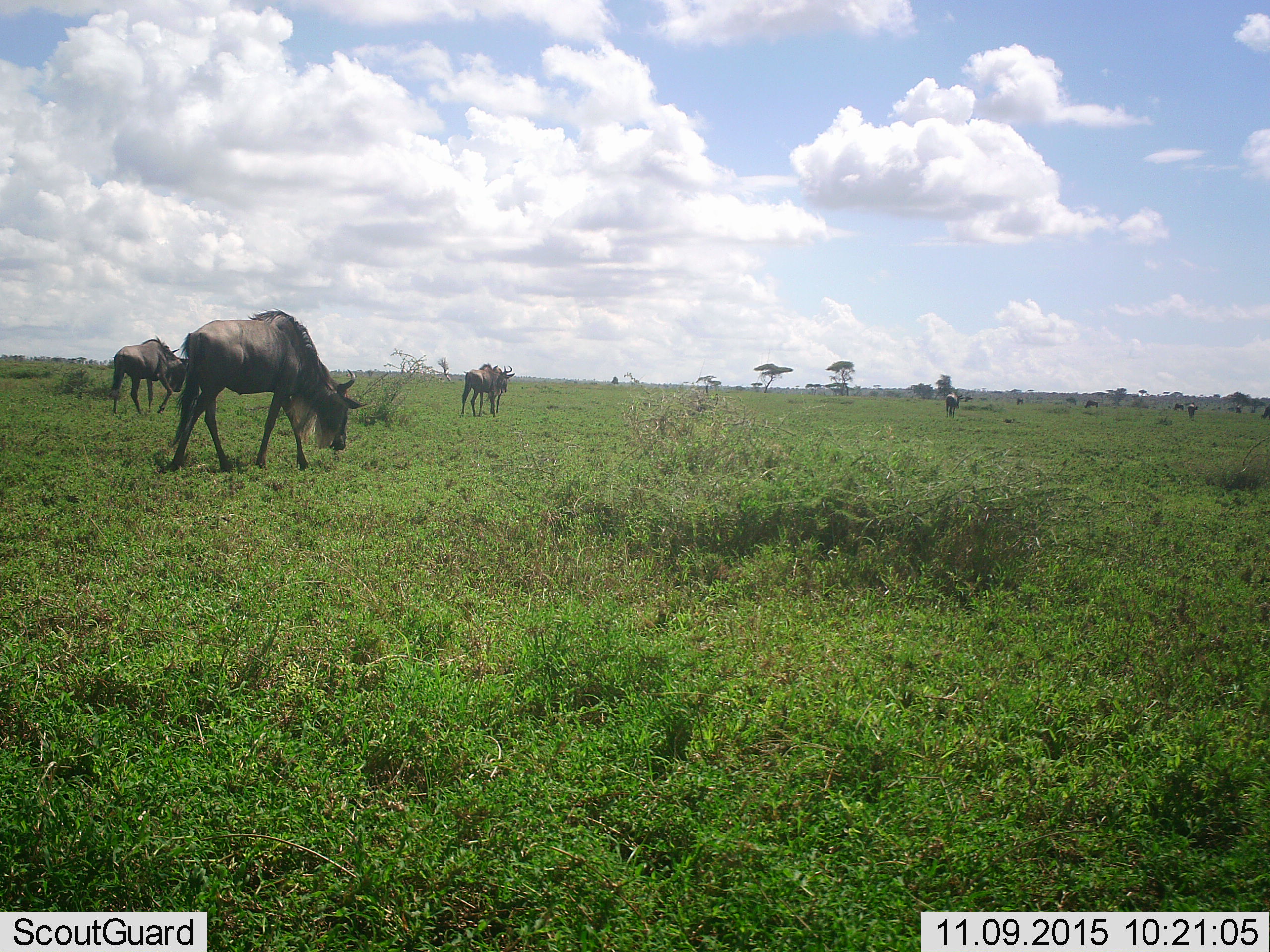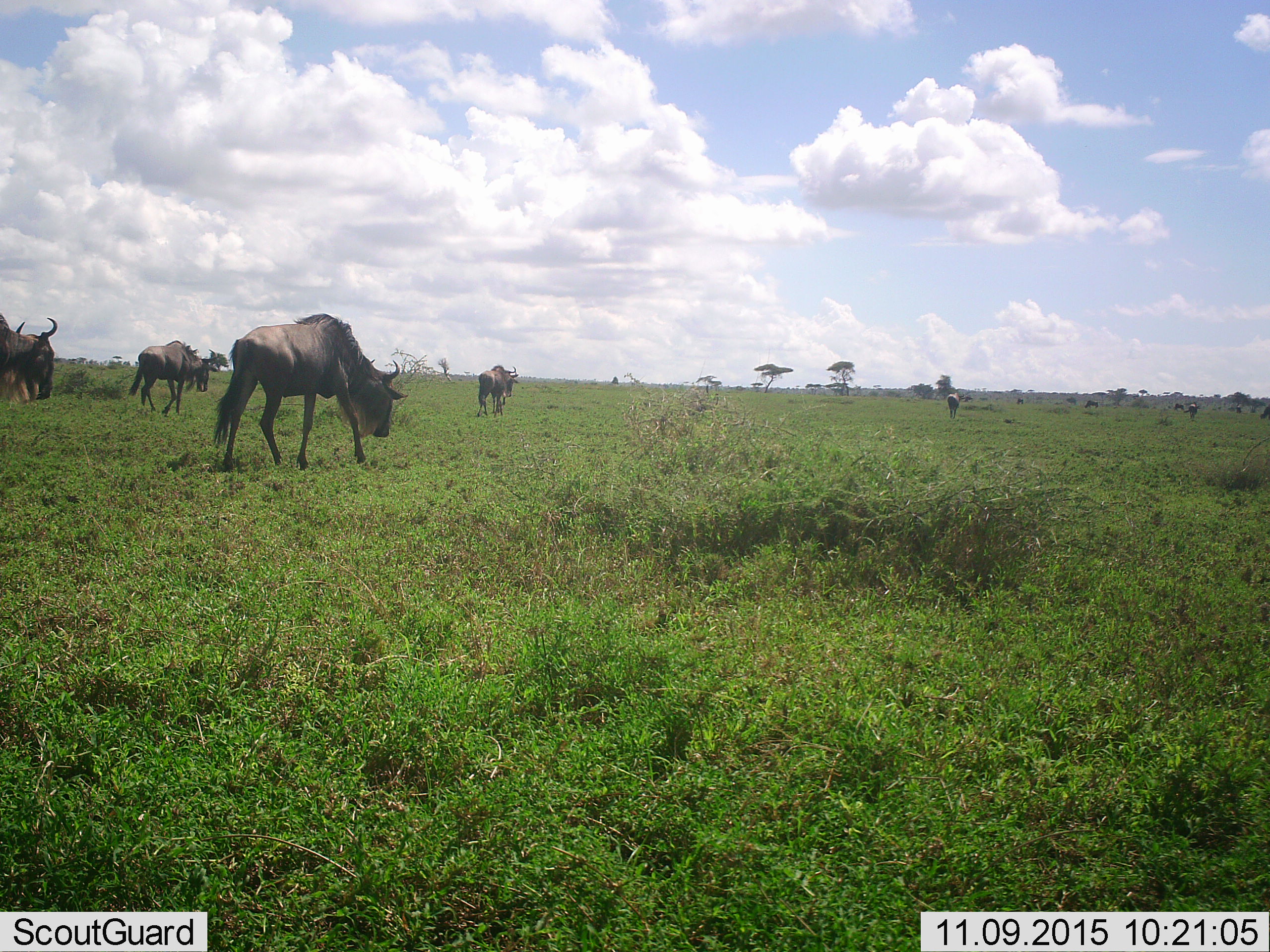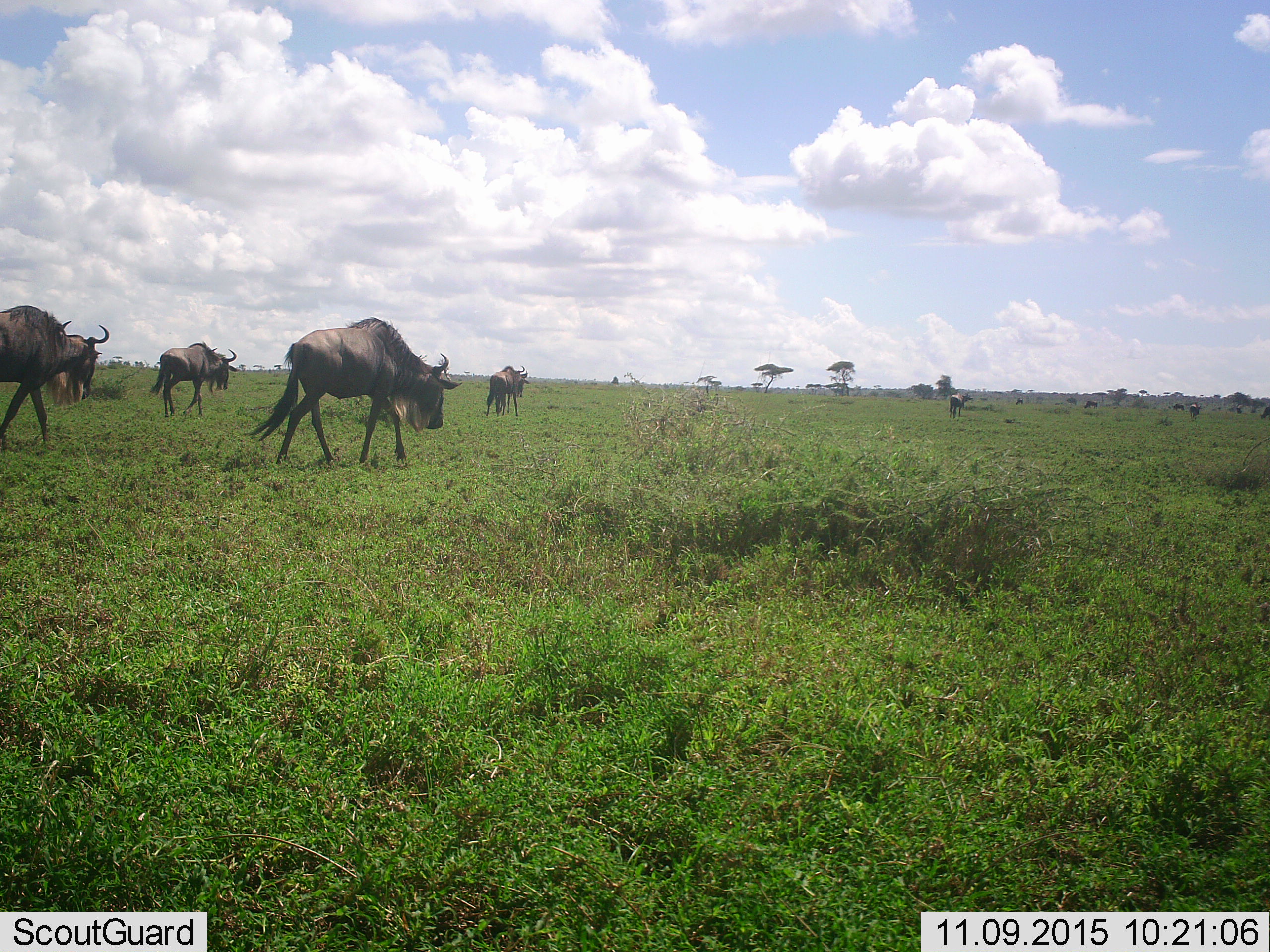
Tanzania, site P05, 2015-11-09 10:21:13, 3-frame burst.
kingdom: Animalia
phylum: Chordata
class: Mammalia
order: Artiodactyla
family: Bovidae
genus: Connochaetes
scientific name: Connochaetes taurinus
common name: blue wildebeest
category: wildebeest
Wildebeest (blue wildebeest) (Connochaetes taurinus), count 10. Behavior (volunteer vote fractions): standing 50%, resting 0%, moving 88%, interacting 0%. Young present (vote fraction): 0%. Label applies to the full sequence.